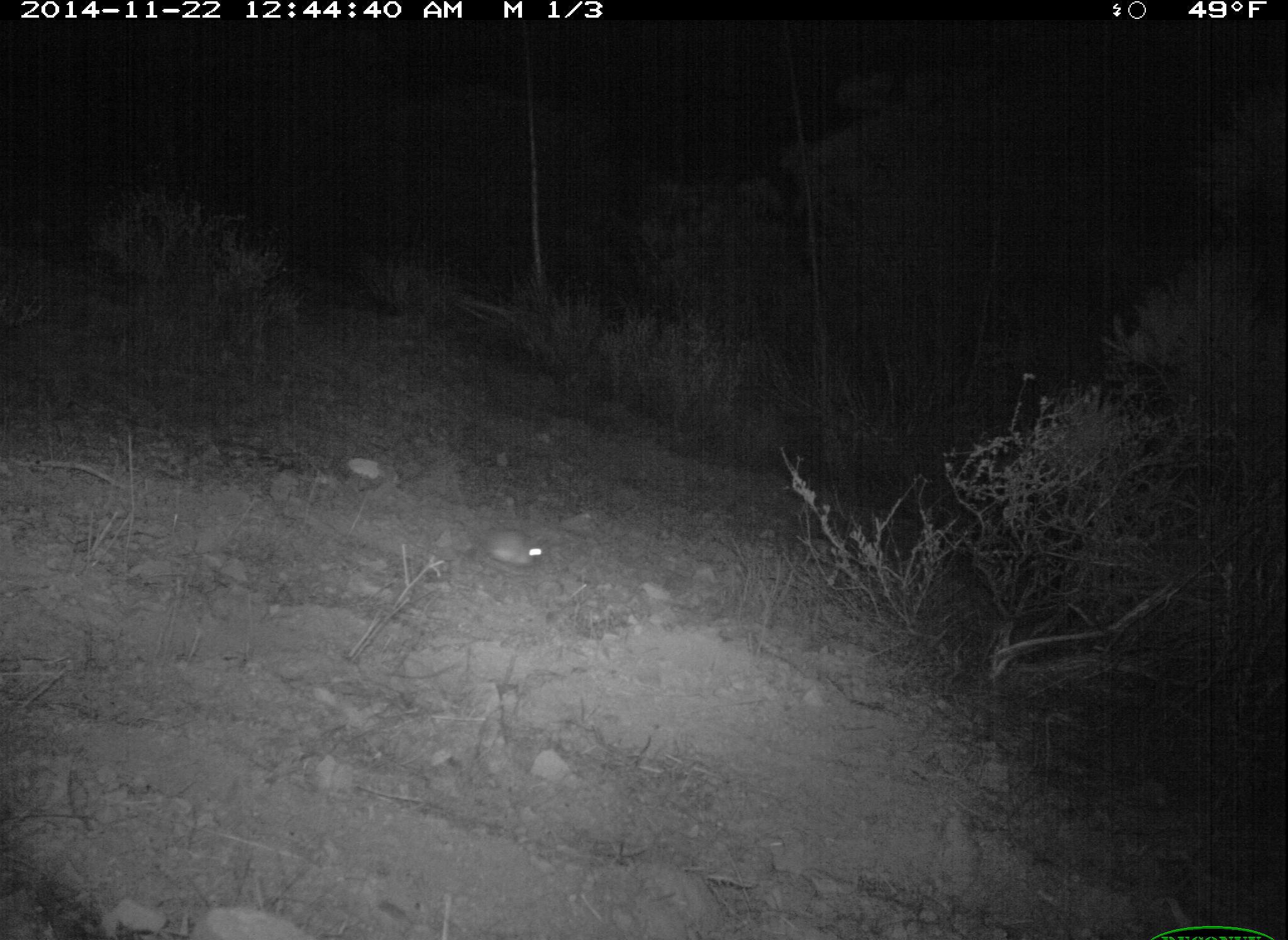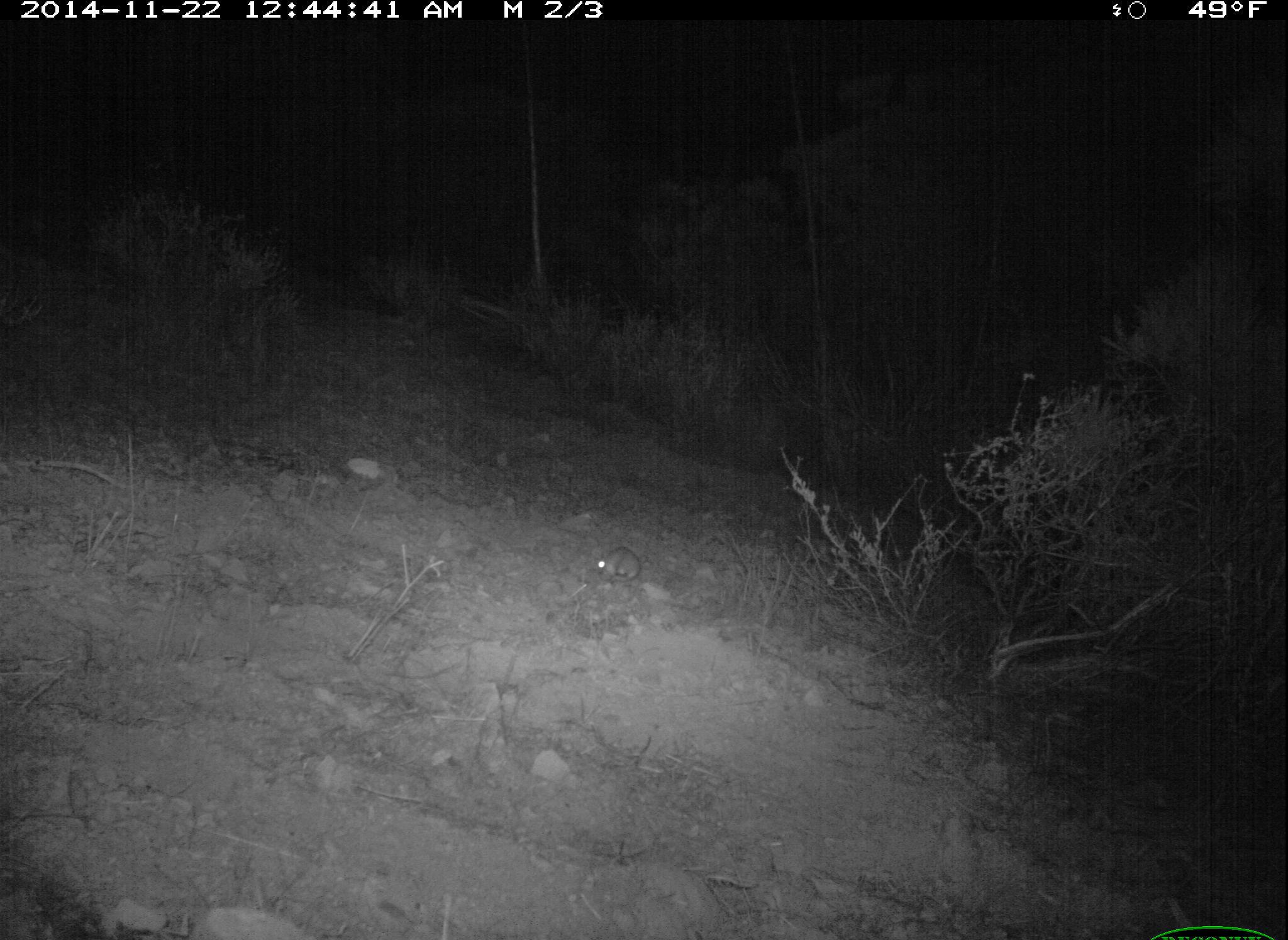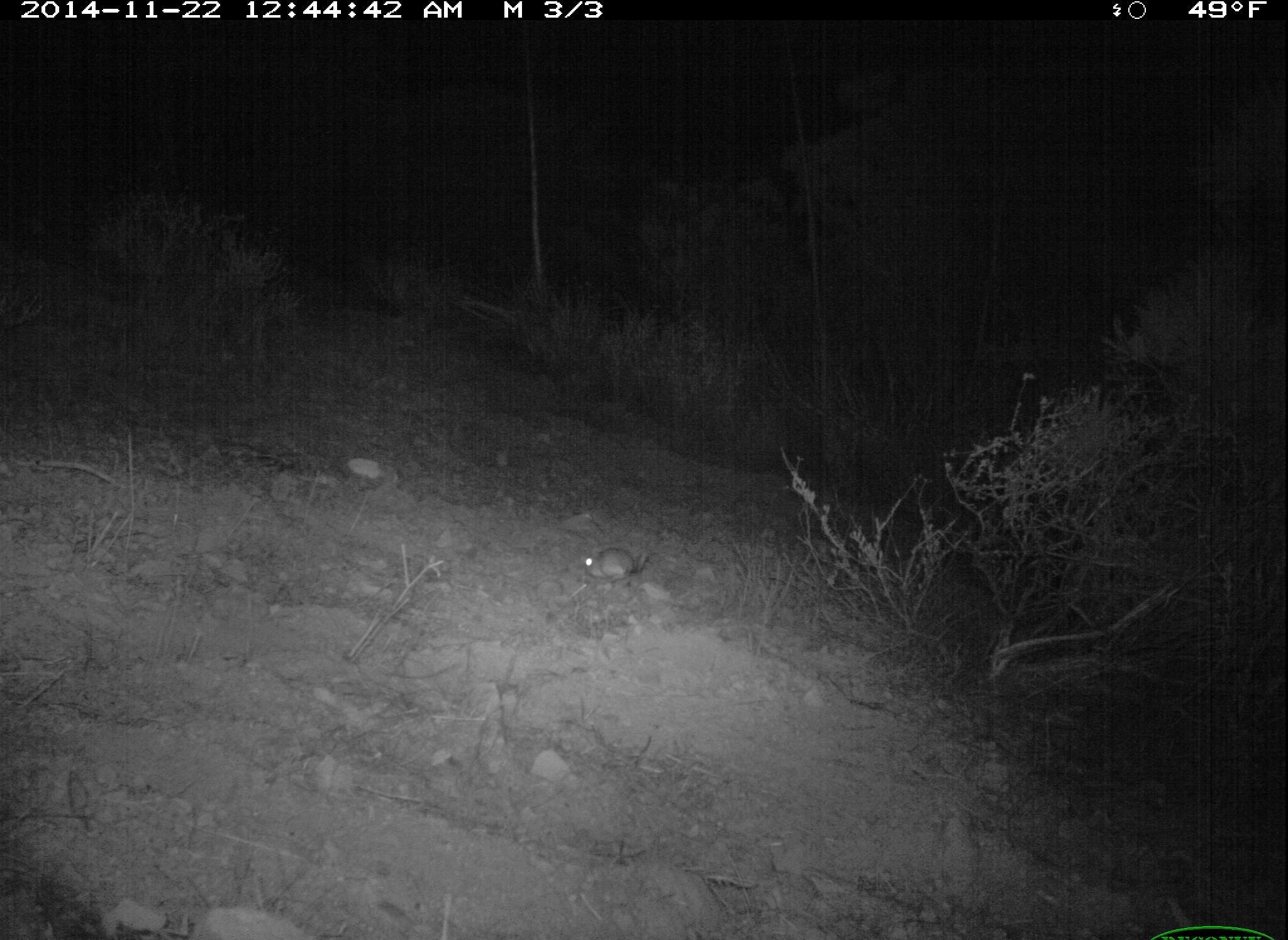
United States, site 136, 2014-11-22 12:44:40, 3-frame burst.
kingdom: Animalia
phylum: Chordata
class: Mammalia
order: Rodentia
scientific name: Rodentia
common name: rodent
Rodent (Rodentia).